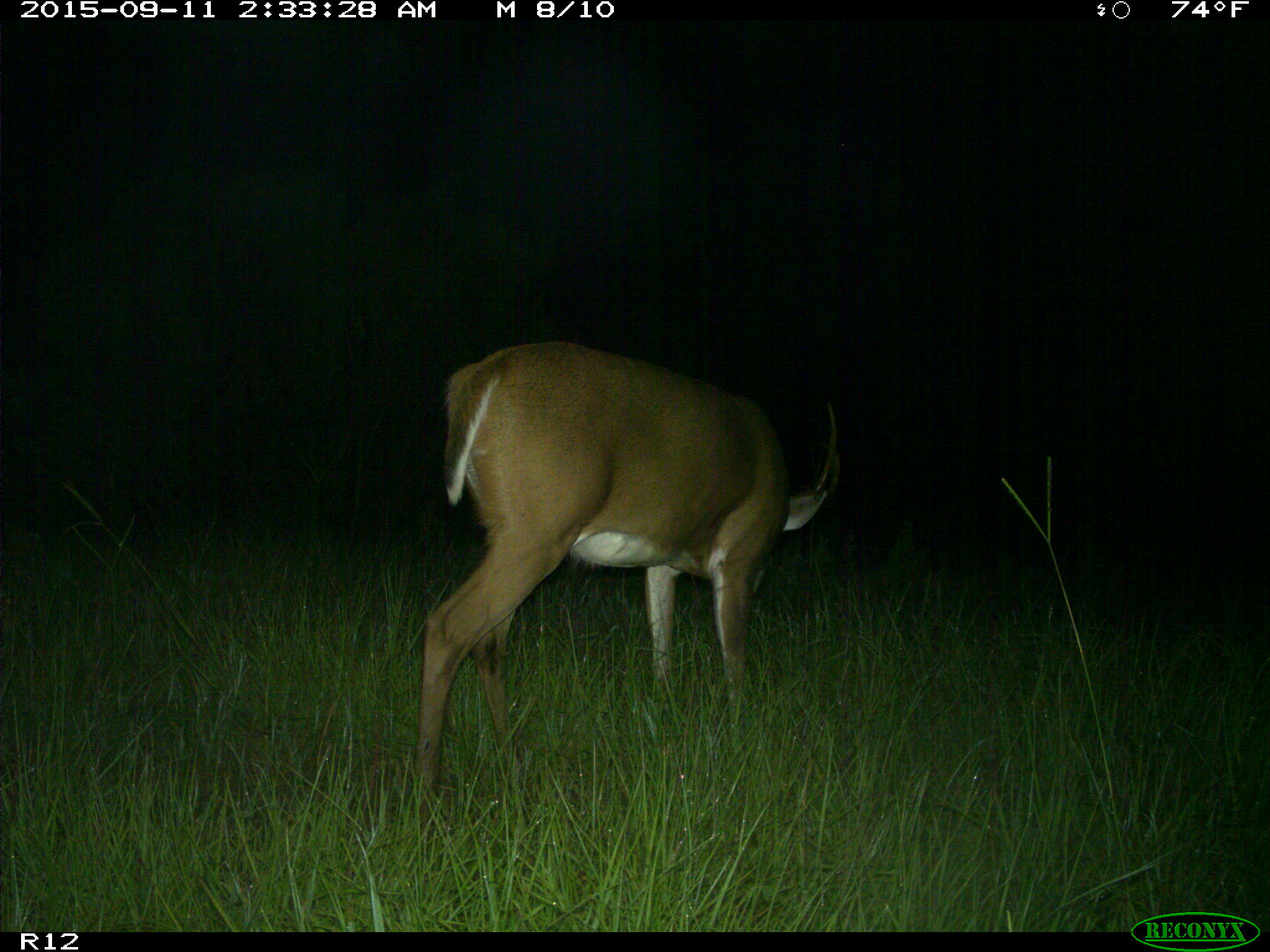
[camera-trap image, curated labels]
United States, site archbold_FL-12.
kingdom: Animalia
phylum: Chordata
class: Mammalia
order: Artiodactyla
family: Cervidae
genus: Odocoileus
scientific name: Odocoileus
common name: deer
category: unidentified deer